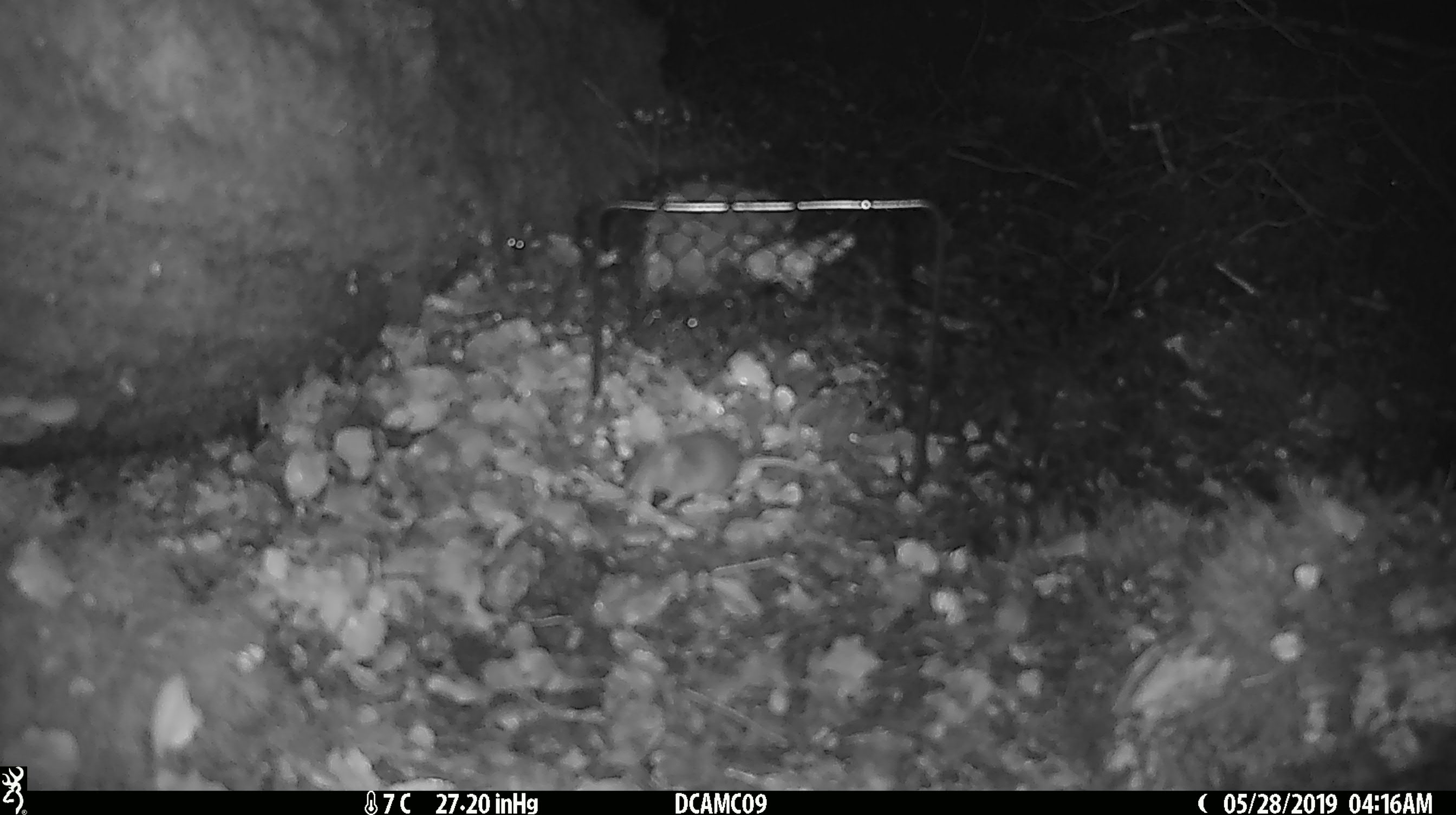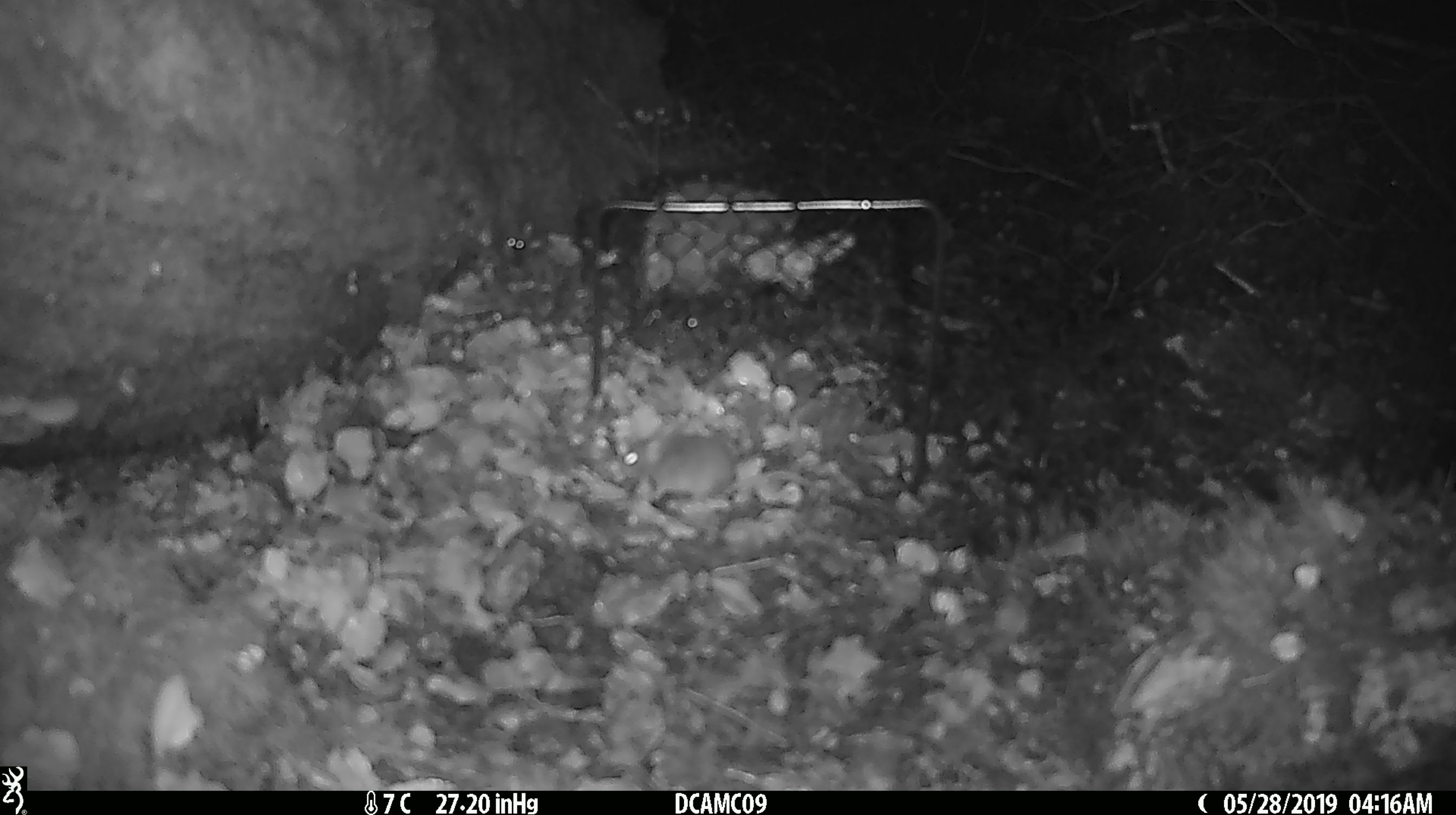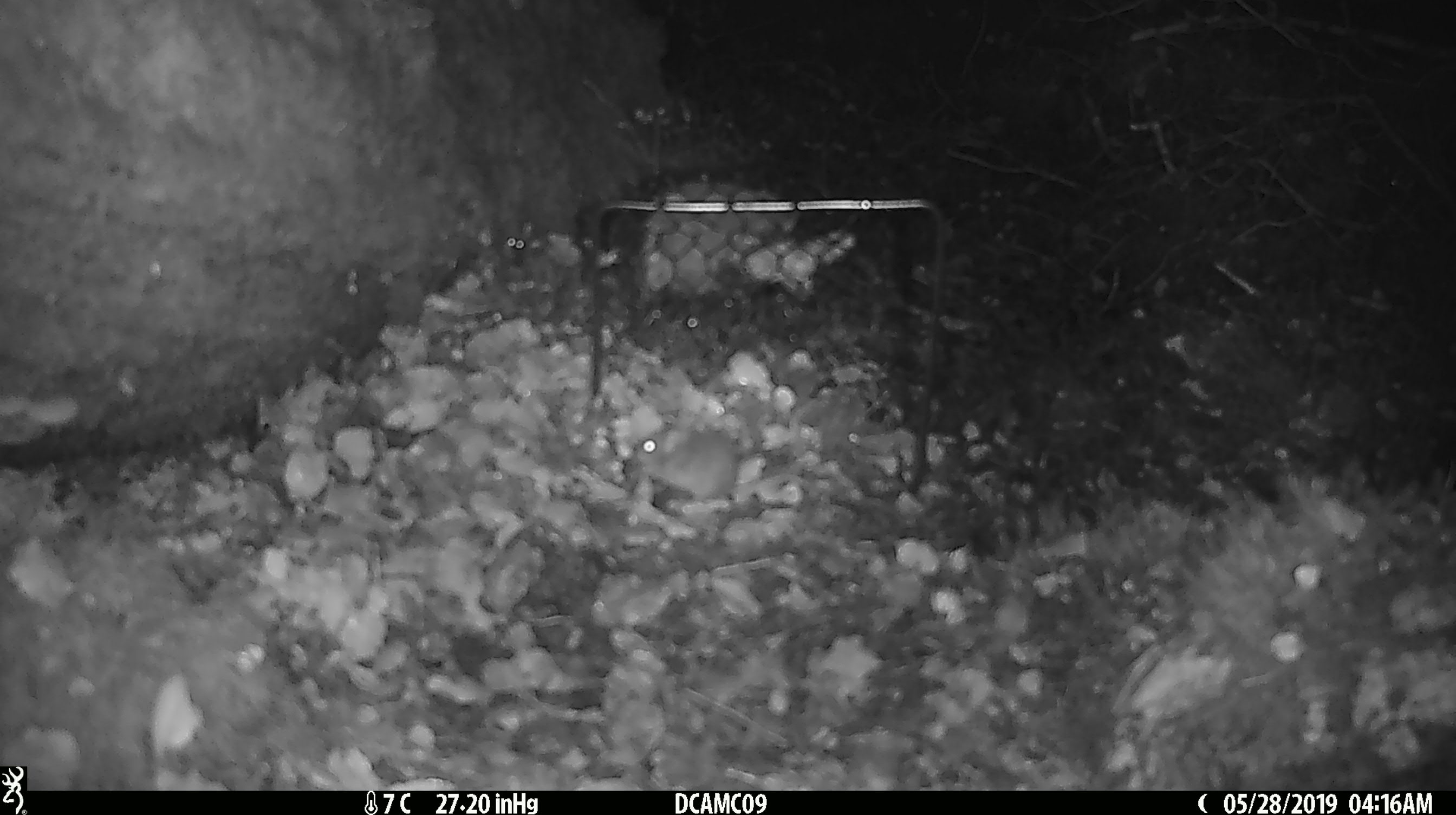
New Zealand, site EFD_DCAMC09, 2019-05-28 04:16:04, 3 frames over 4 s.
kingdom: Animalia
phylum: Chordata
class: Mammalia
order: Rodentia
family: Muridae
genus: Mus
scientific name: Mus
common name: mouse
Mouse (Mus).